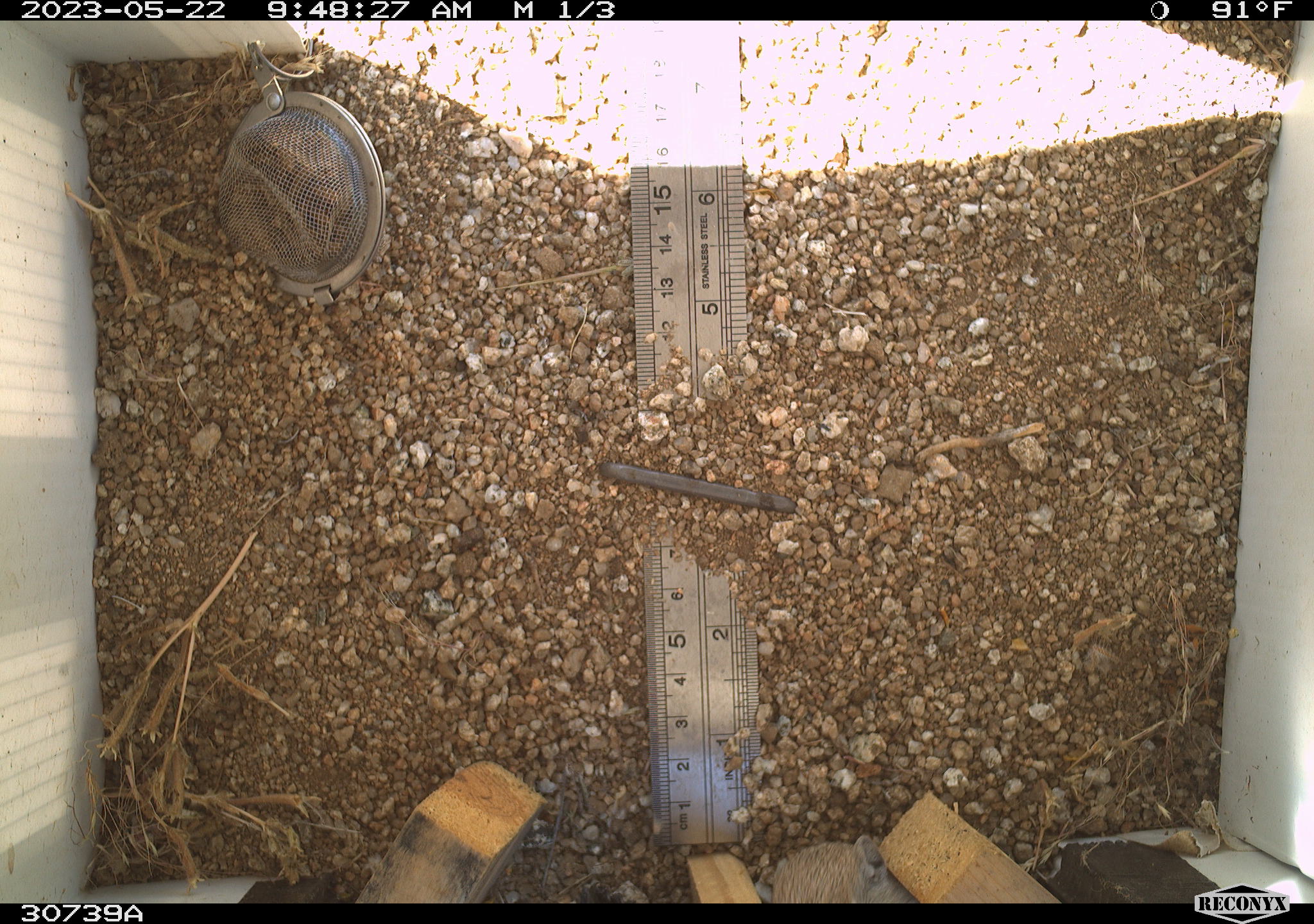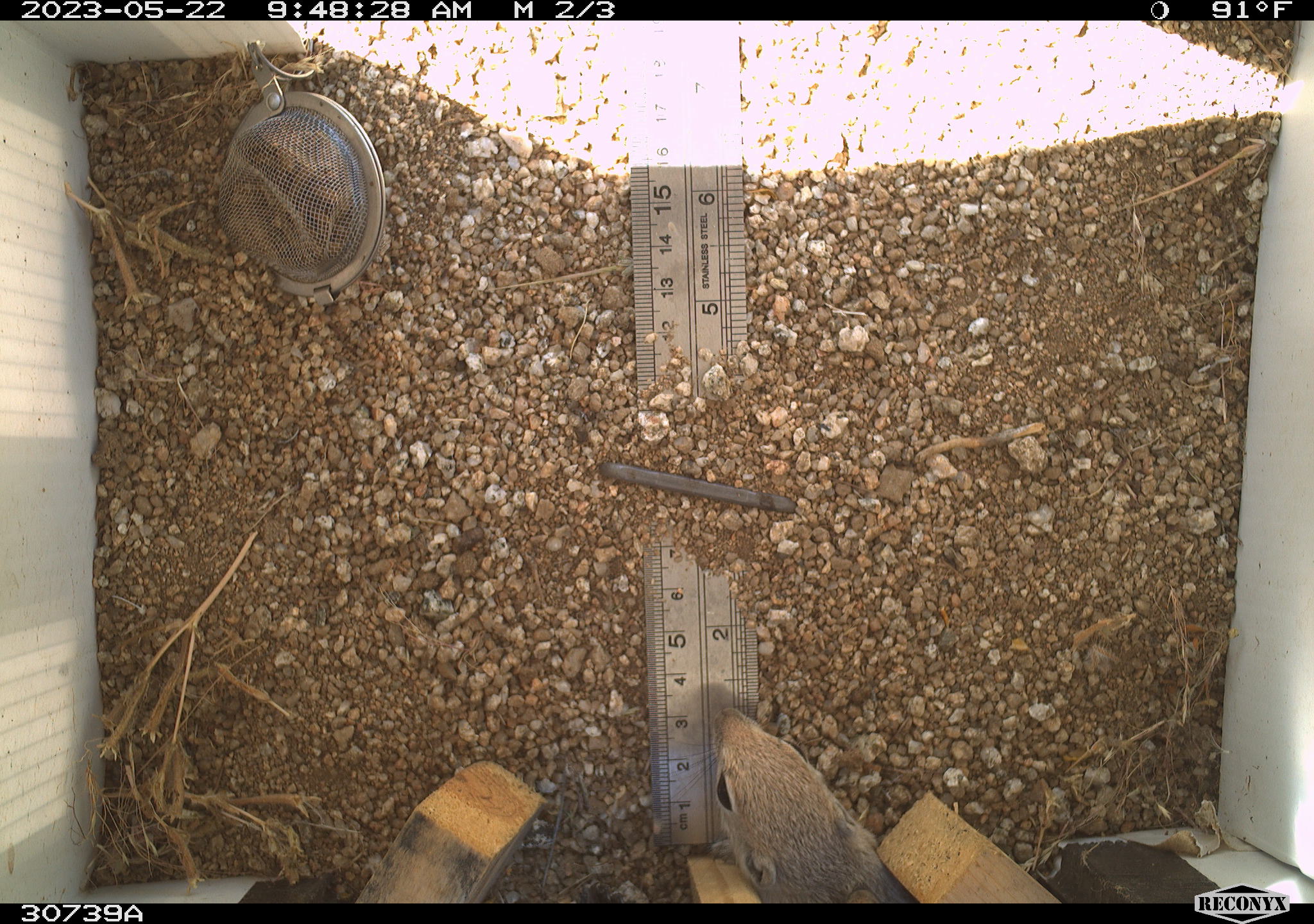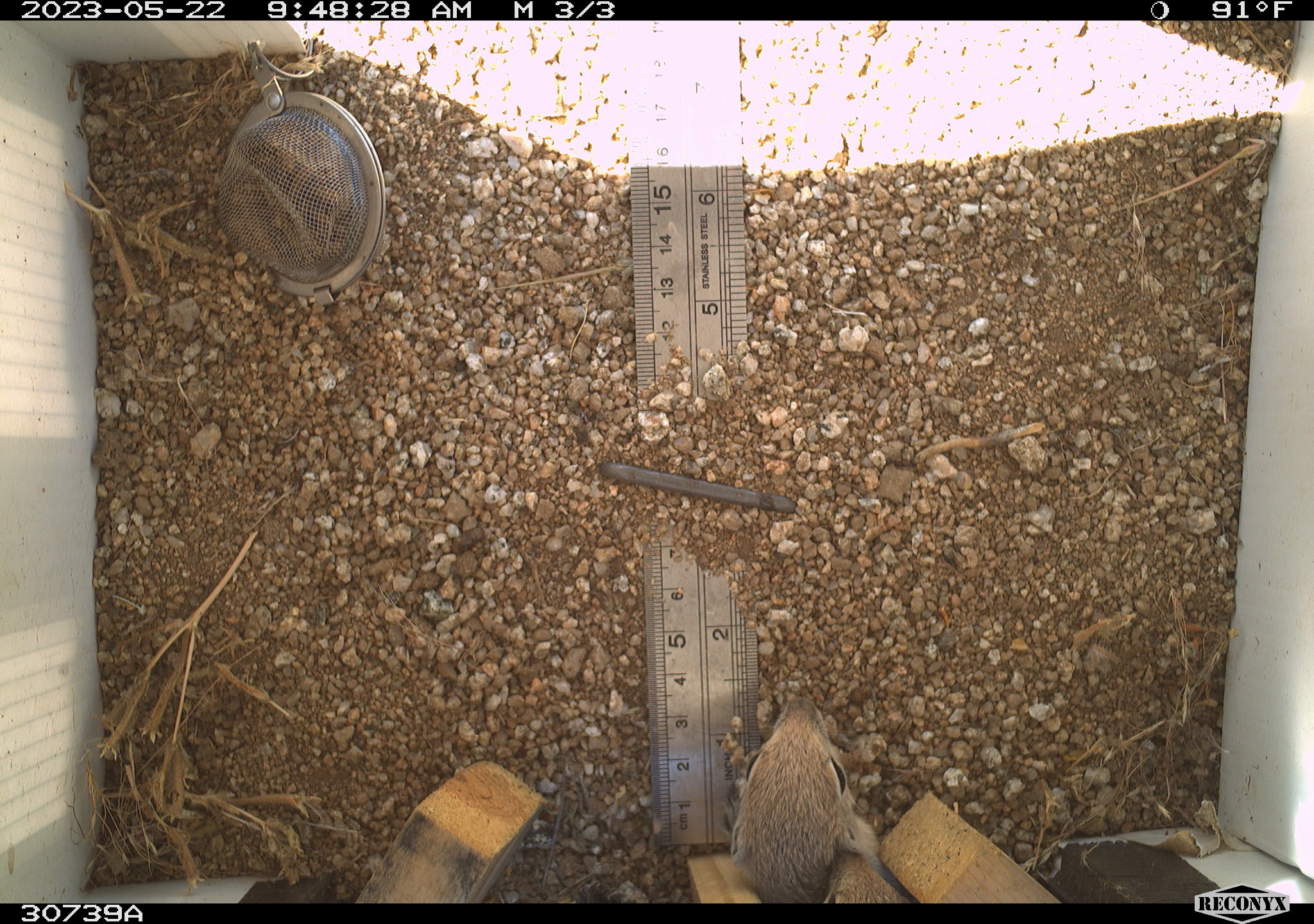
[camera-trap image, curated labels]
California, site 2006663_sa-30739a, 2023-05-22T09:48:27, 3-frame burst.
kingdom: Animalia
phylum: Chordata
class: Mammalia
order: Rodentia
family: Sciuridae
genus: Ammospermophilus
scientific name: Ammospermophilus leucurus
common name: white-tailed antelope squirrel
White-tailed antelope squirrel (Ammospermophilus leucurus).